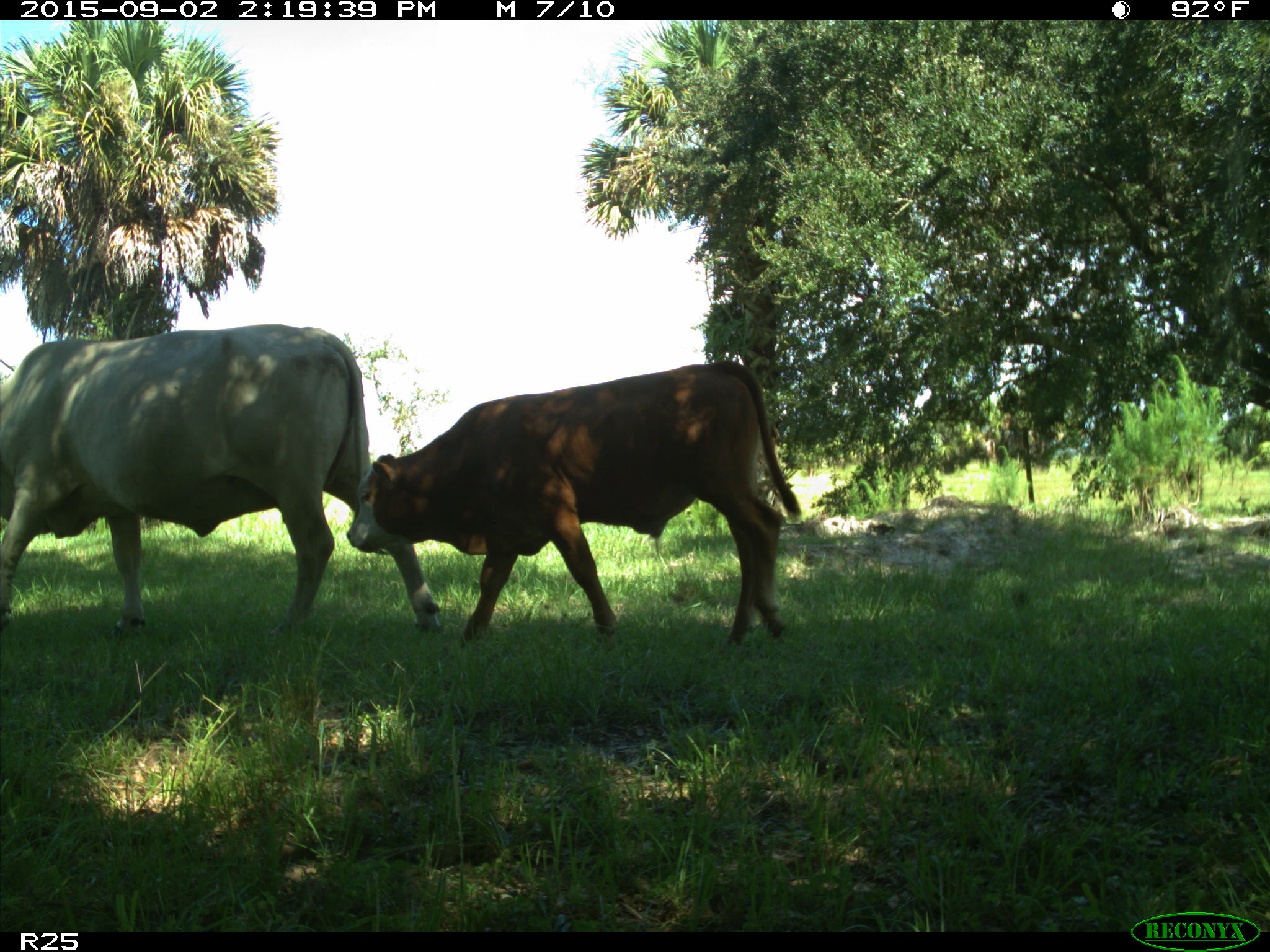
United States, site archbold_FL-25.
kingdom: Animalia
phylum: Chordata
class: Mammalia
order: Artiodactyla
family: Bovidae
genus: Bos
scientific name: Bos taurus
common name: domestic cow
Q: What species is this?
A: Bos taurus (domestic cow).